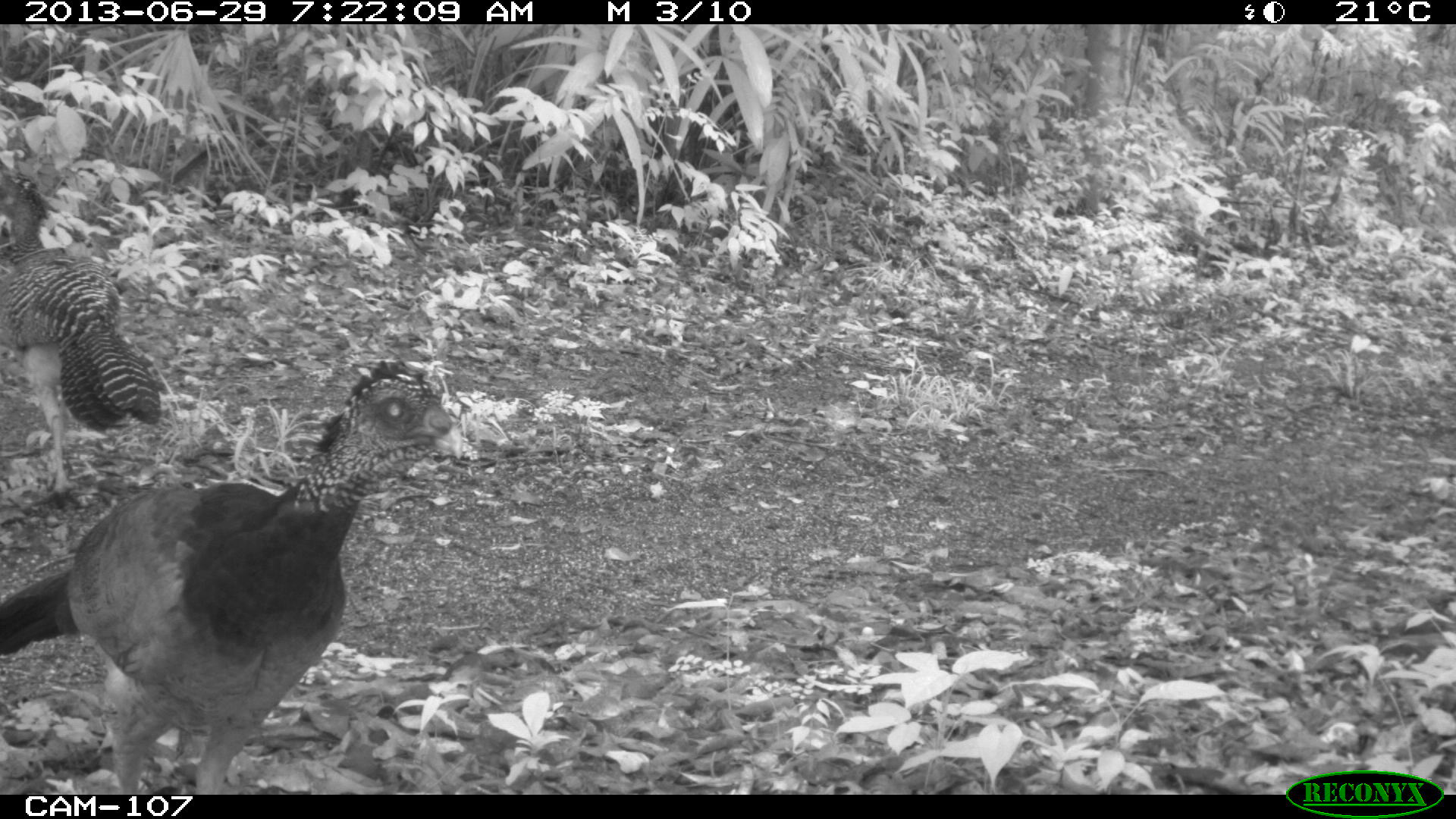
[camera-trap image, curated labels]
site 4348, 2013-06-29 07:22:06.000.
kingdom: Animalia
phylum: Chordata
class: Aves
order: Galliformes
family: Cracidae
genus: Crax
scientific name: Crax rubra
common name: great curassow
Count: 3.